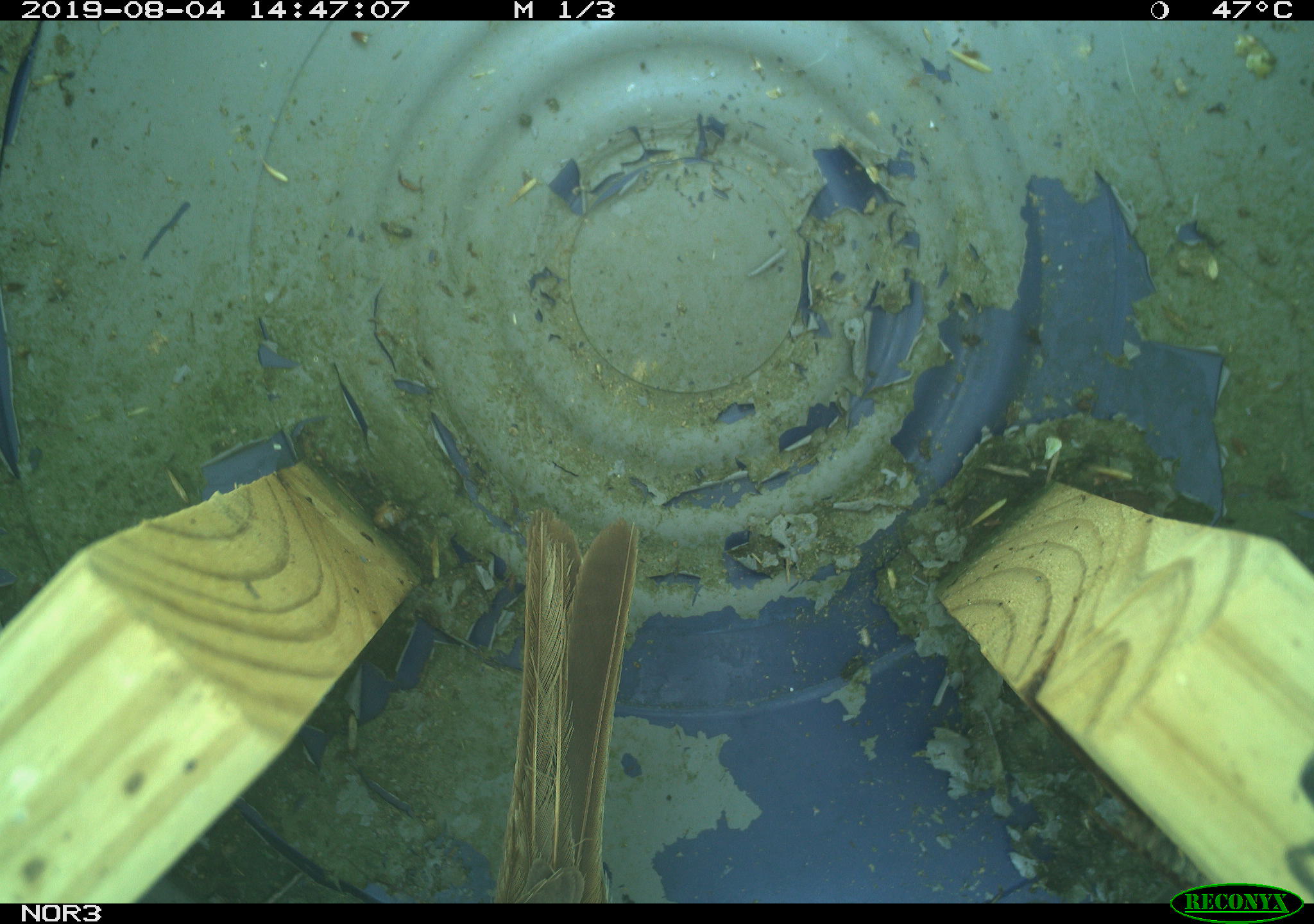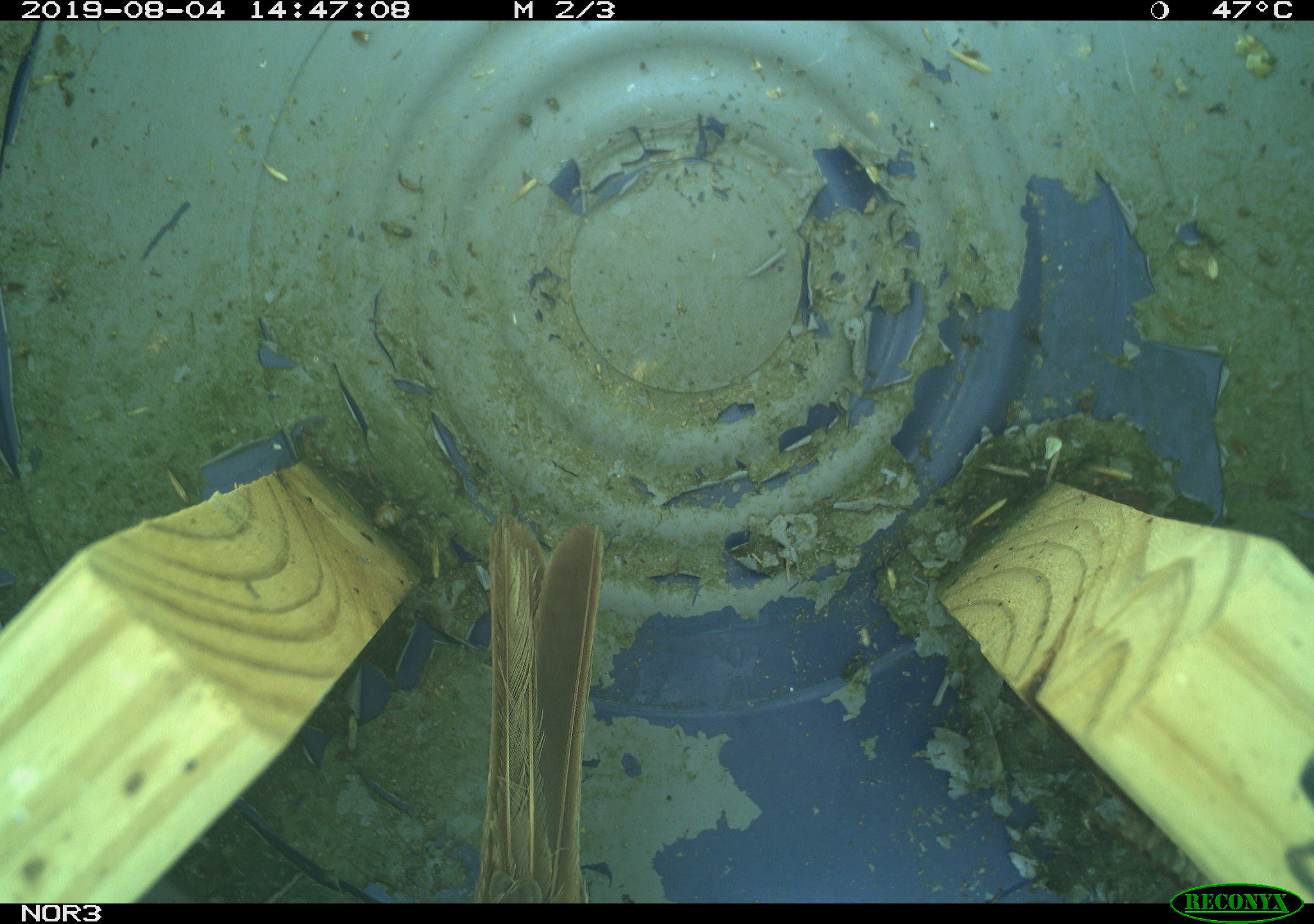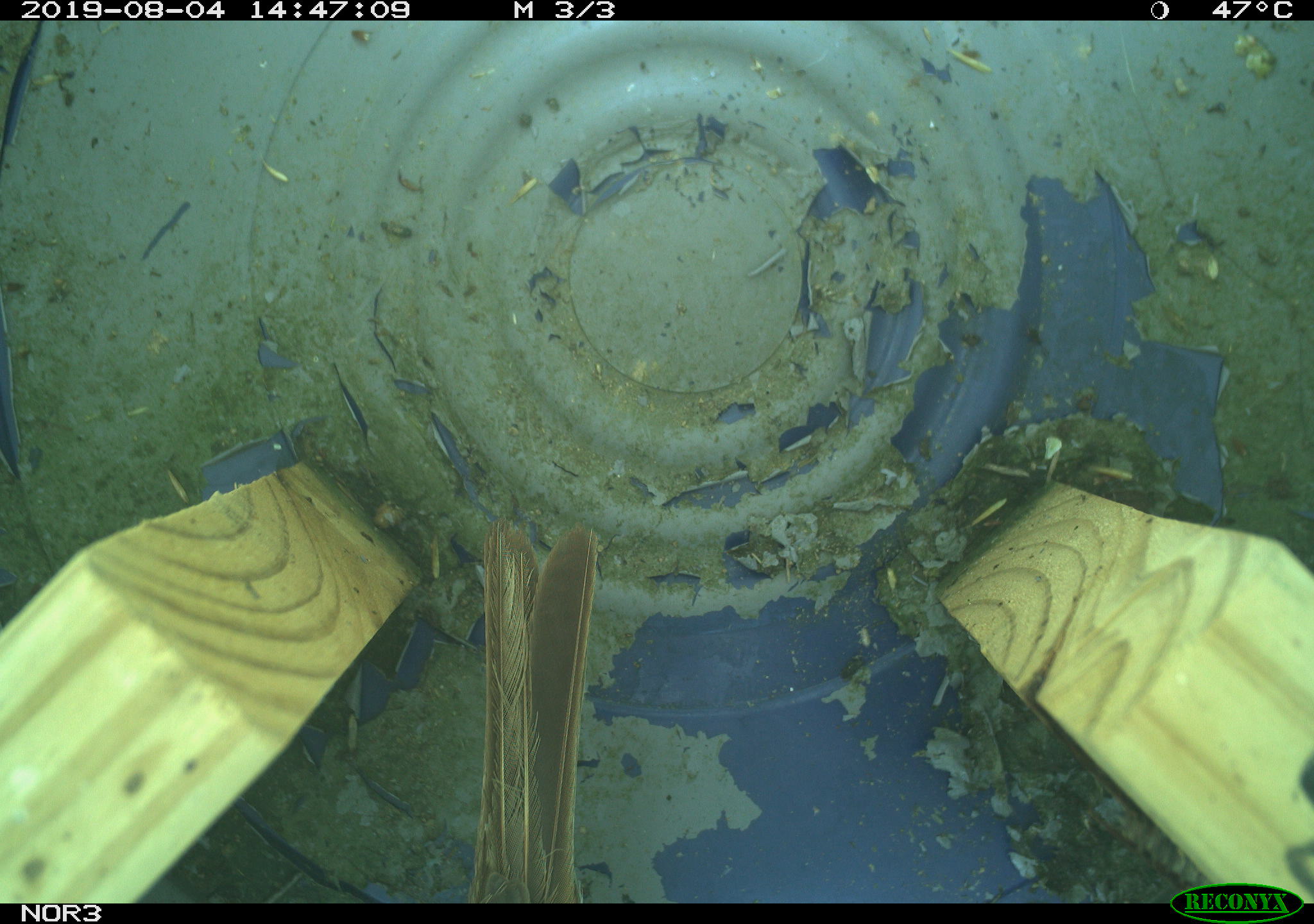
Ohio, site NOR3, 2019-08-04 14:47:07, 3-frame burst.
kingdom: Animalia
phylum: Chordata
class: Aves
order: Passeriformes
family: Passerellidae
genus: Melospiza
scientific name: Melospiza melodia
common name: song sparrow